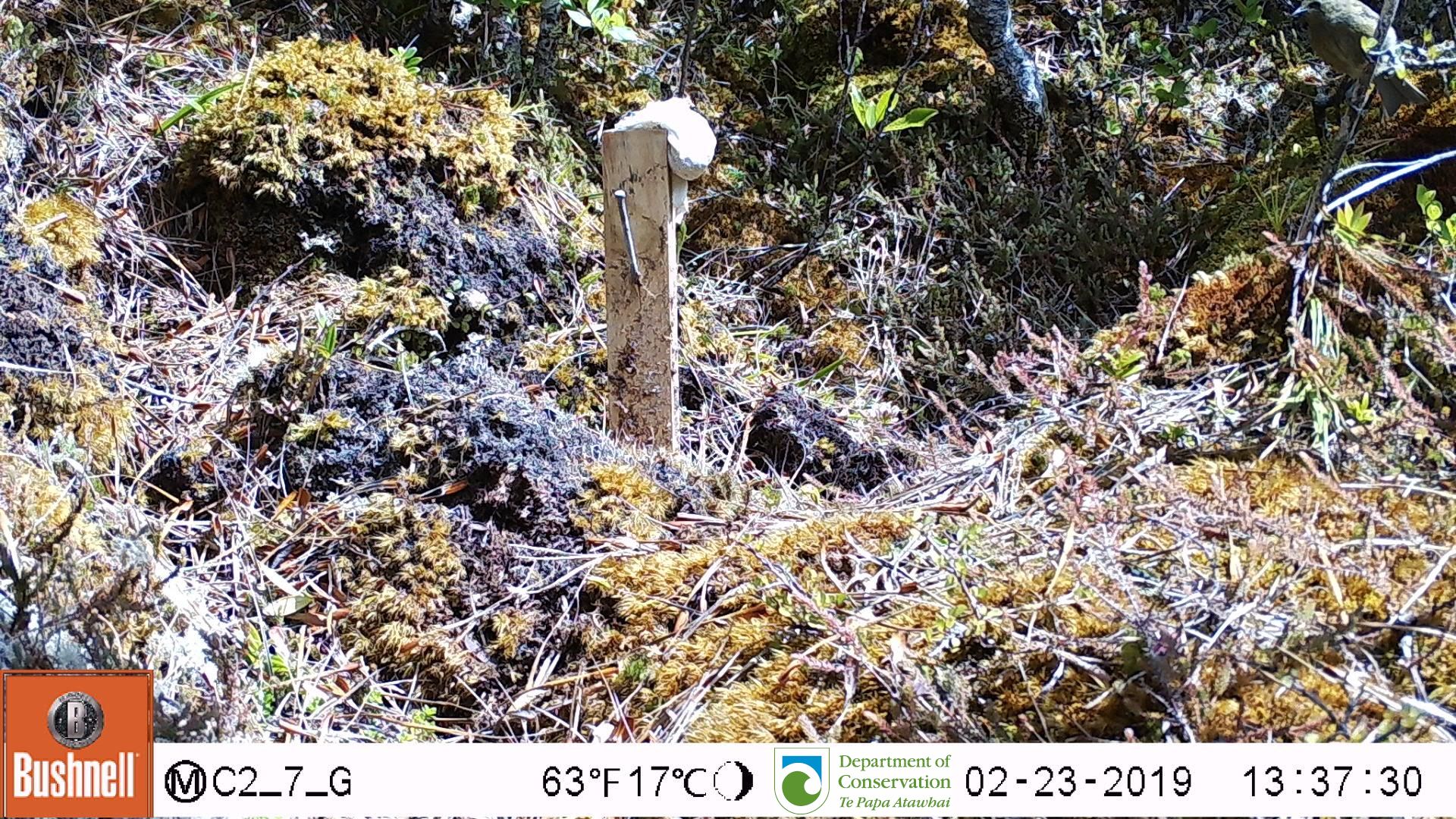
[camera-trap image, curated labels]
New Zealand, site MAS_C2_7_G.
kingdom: Animalia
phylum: Chordata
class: Aves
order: Passeriformes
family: Meliphagidae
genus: Anthornis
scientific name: Anthornis melanura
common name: new zealand bellbird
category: bellbird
Bellbird (new zealand bellbird) (Anthornis melanura).